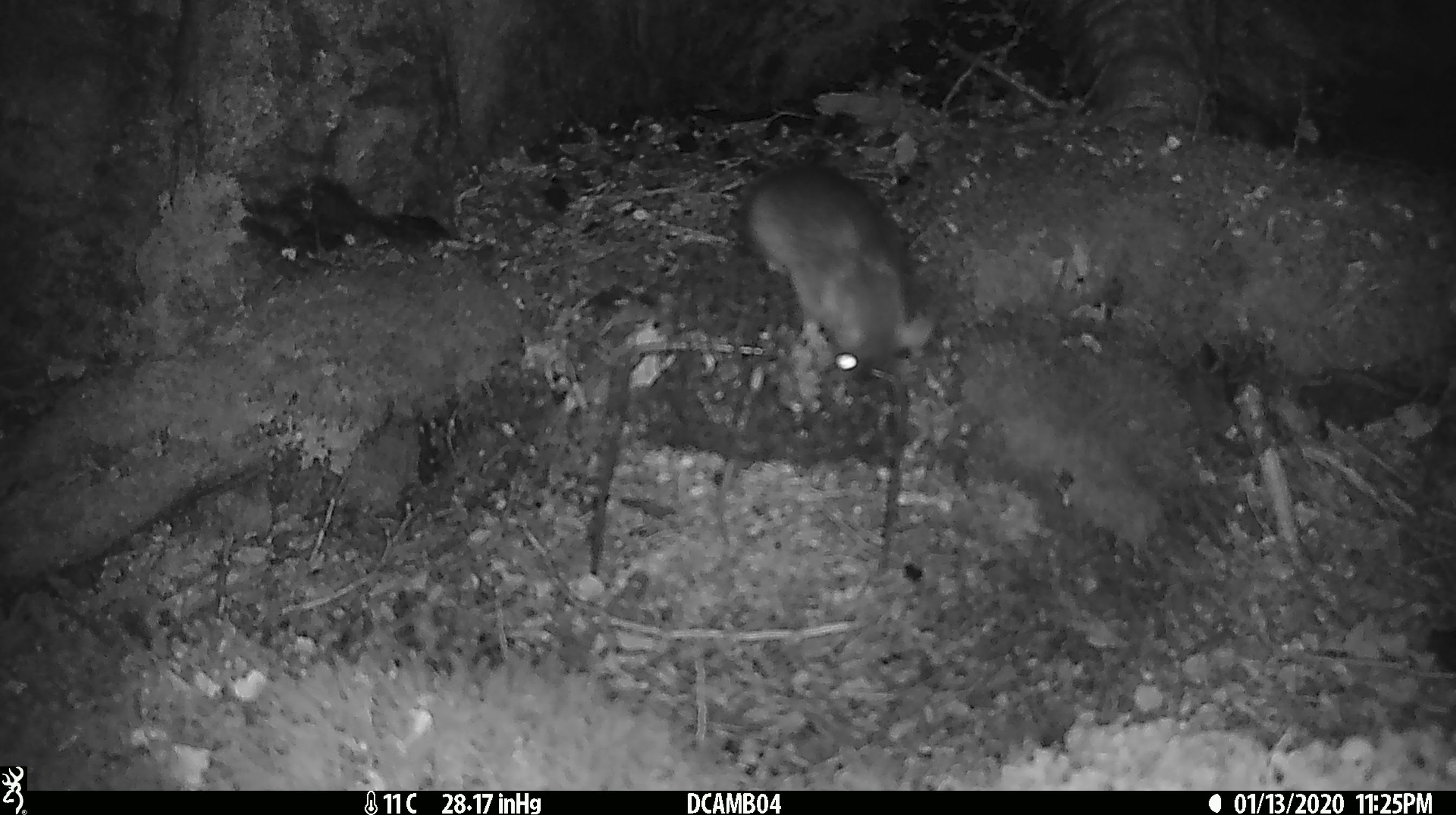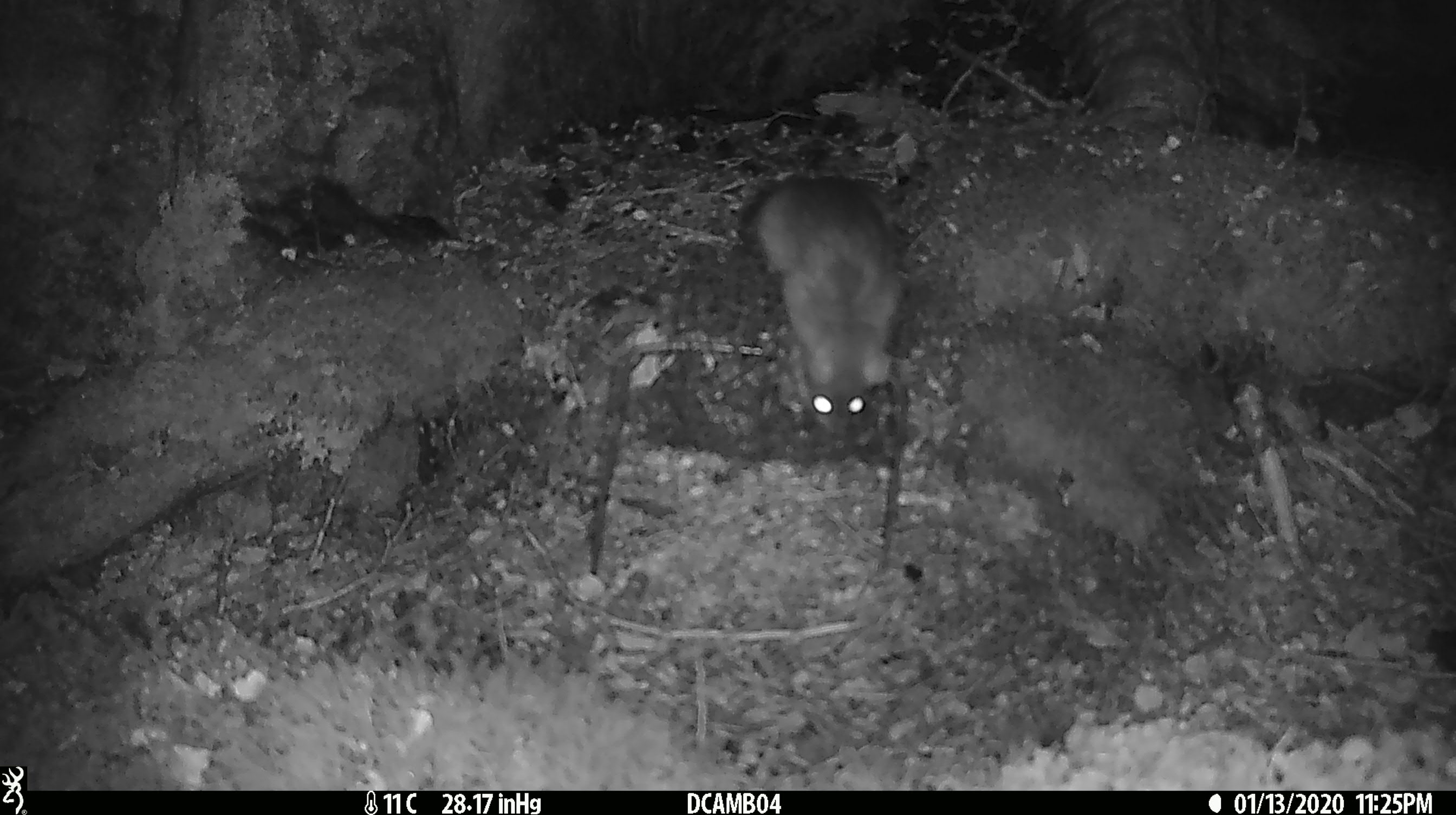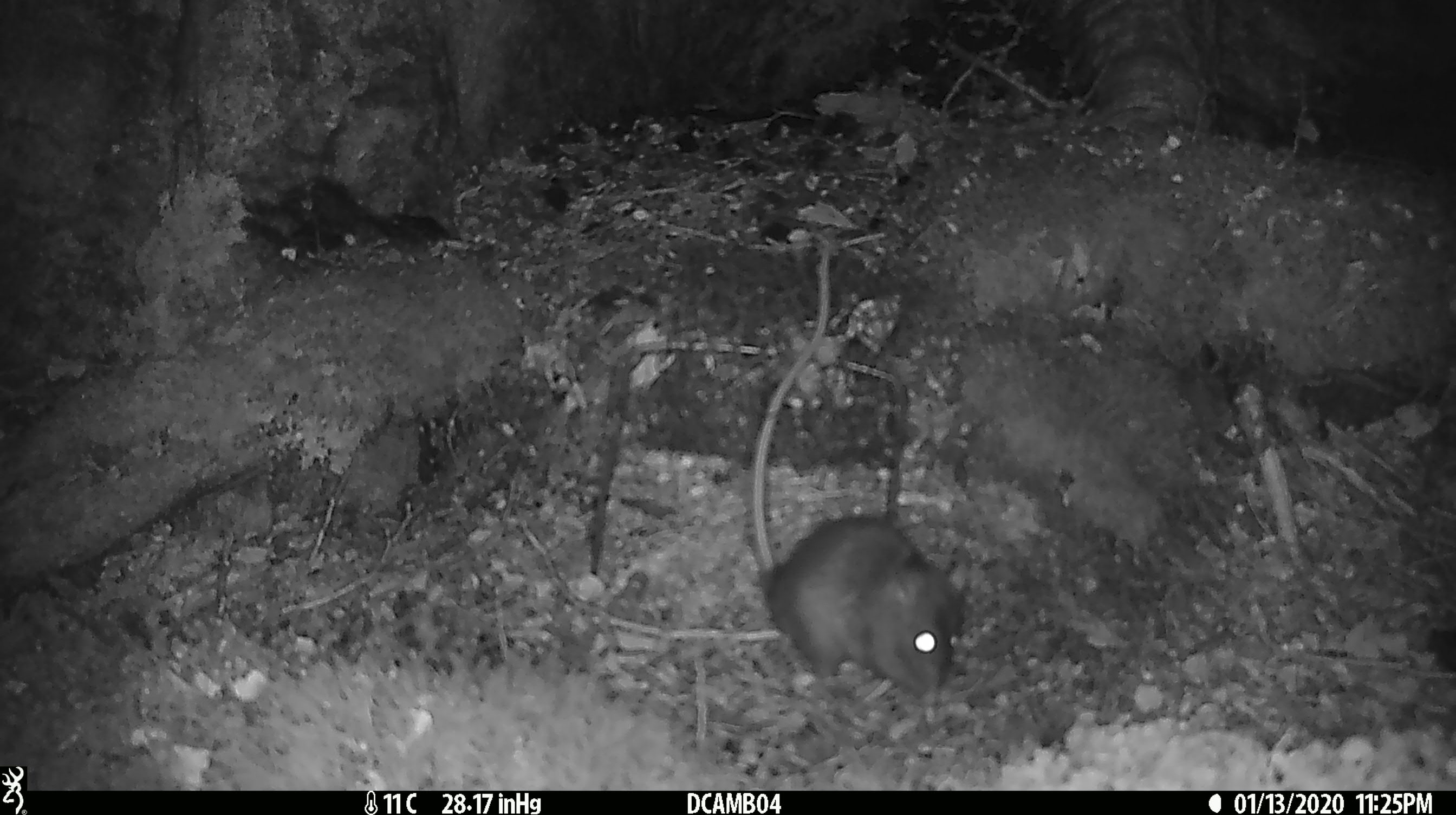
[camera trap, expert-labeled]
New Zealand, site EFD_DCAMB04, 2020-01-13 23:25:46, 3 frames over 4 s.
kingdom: Animalia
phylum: Chordata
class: Mammalia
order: Rodentia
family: Muridae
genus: Rattus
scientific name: Rattus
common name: rat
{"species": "rat (Rattus)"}